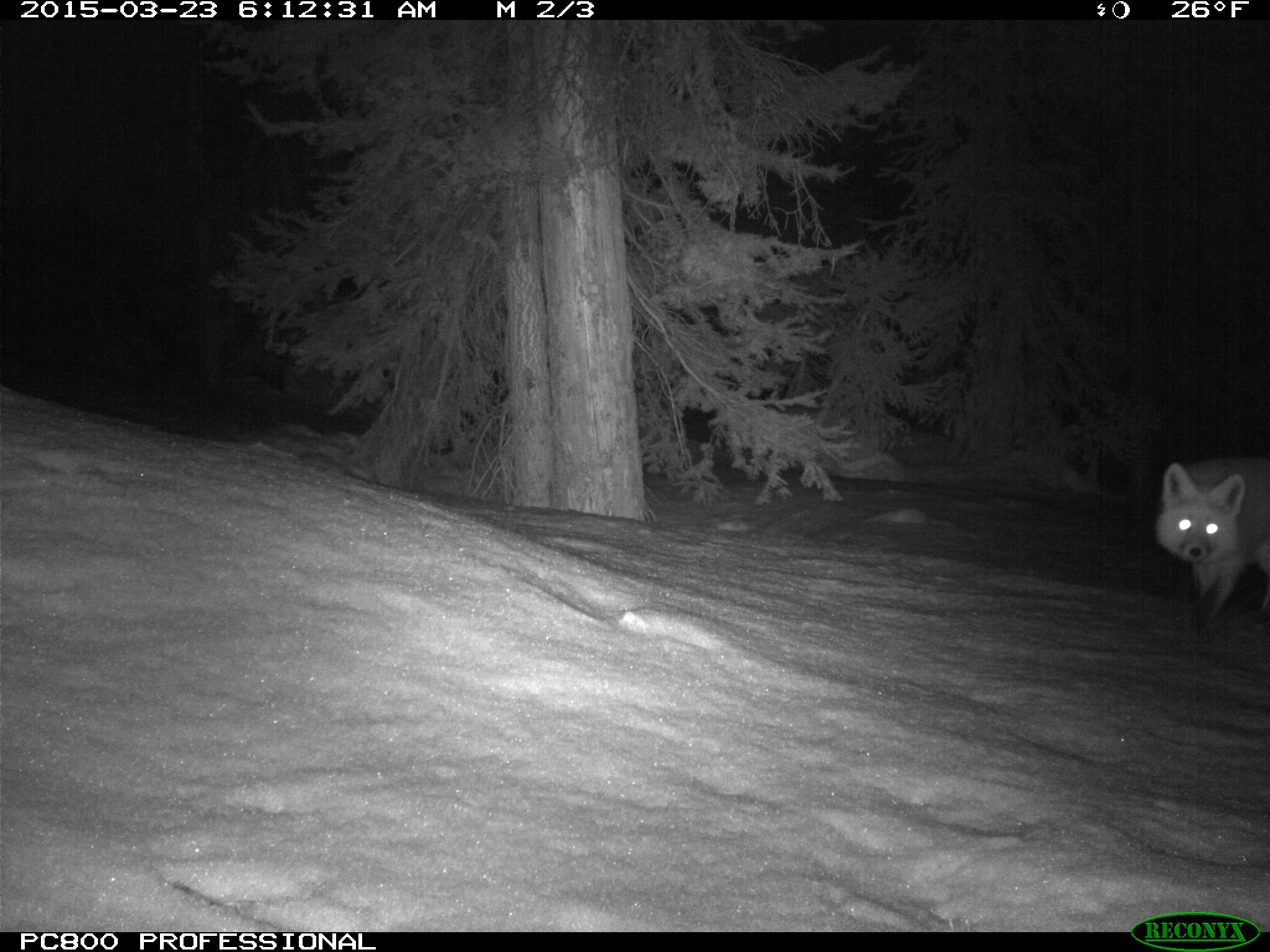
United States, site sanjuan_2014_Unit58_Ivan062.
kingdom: Animalia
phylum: Chordata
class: Mammalia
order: Carnivora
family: Canidae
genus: Vulpes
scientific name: Vulpes vulpes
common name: red fox